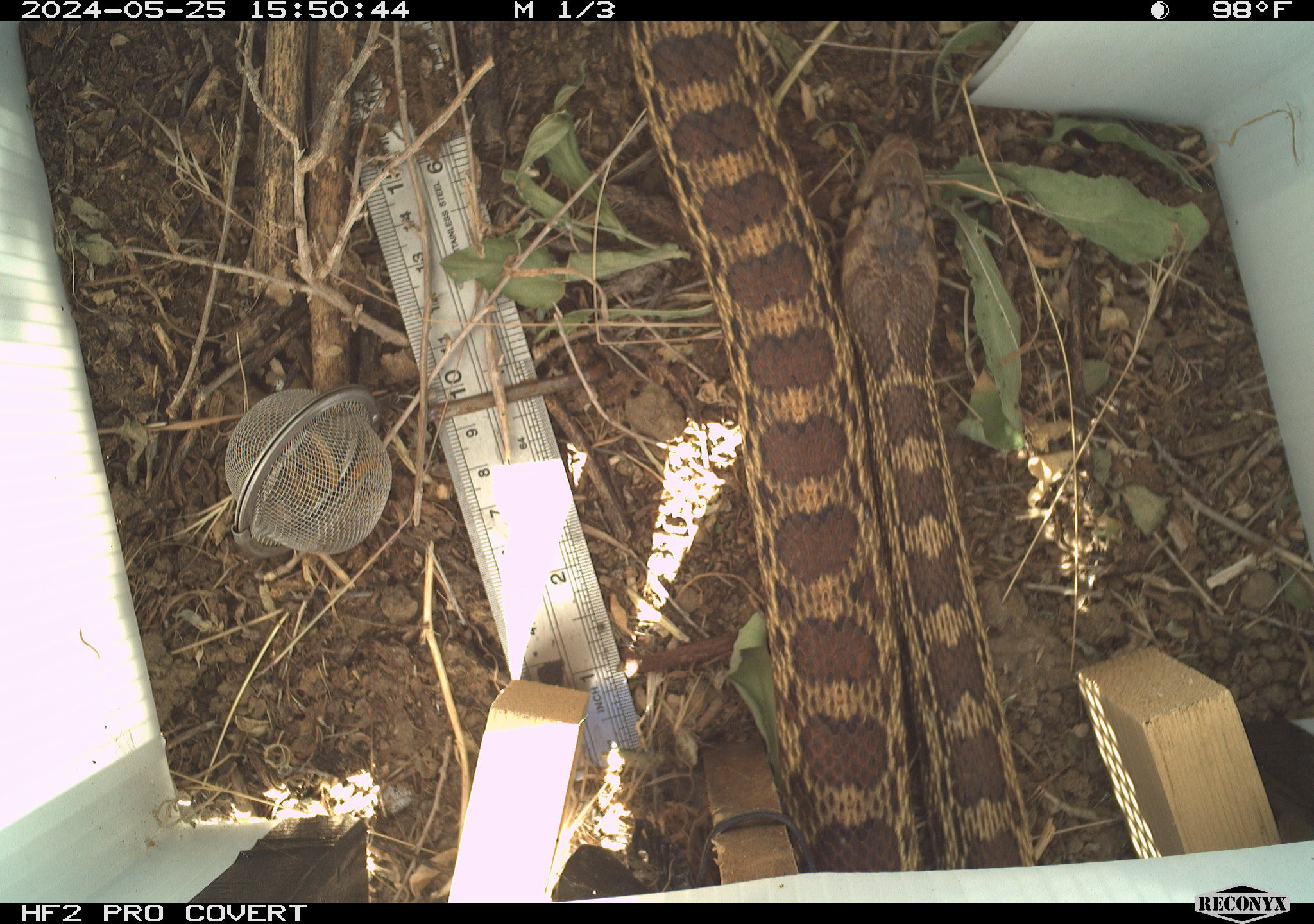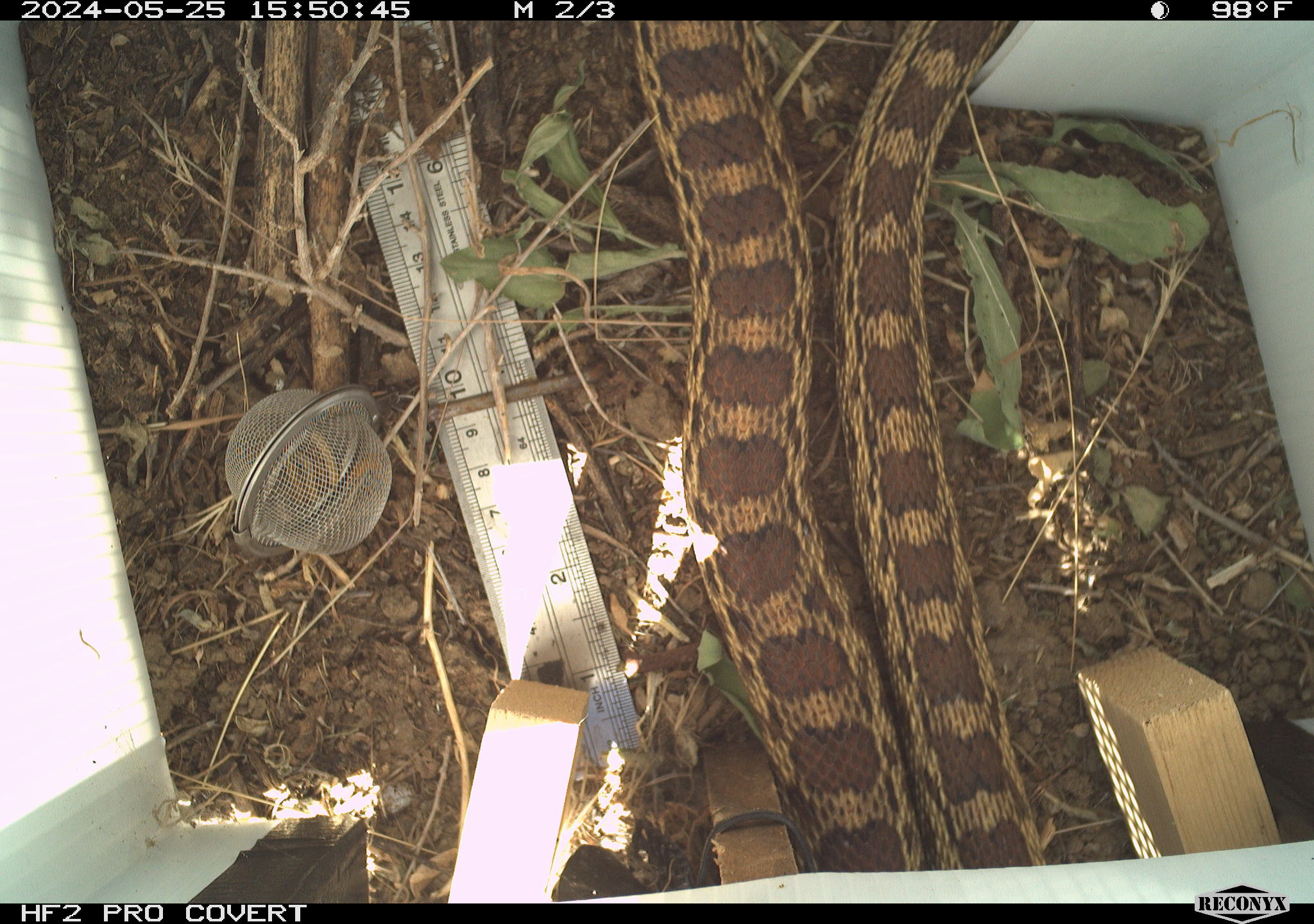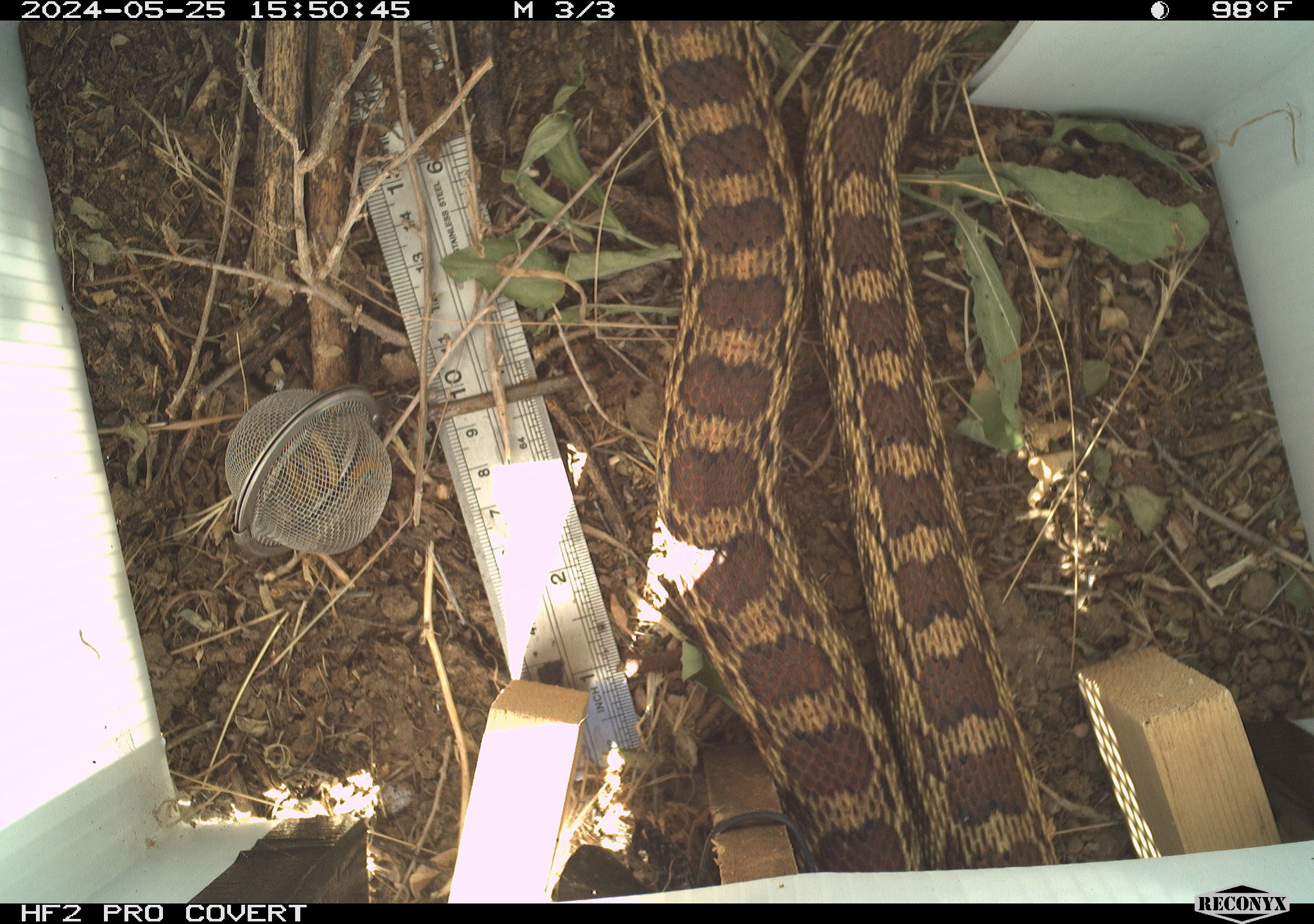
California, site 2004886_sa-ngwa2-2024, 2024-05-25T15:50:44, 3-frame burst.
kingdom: Animalia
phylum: Chordata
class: Reptilia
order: Squamata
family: Colubridae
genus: Pituophis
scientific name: Pituophis catenifer catenifer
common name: pacific gophersnake